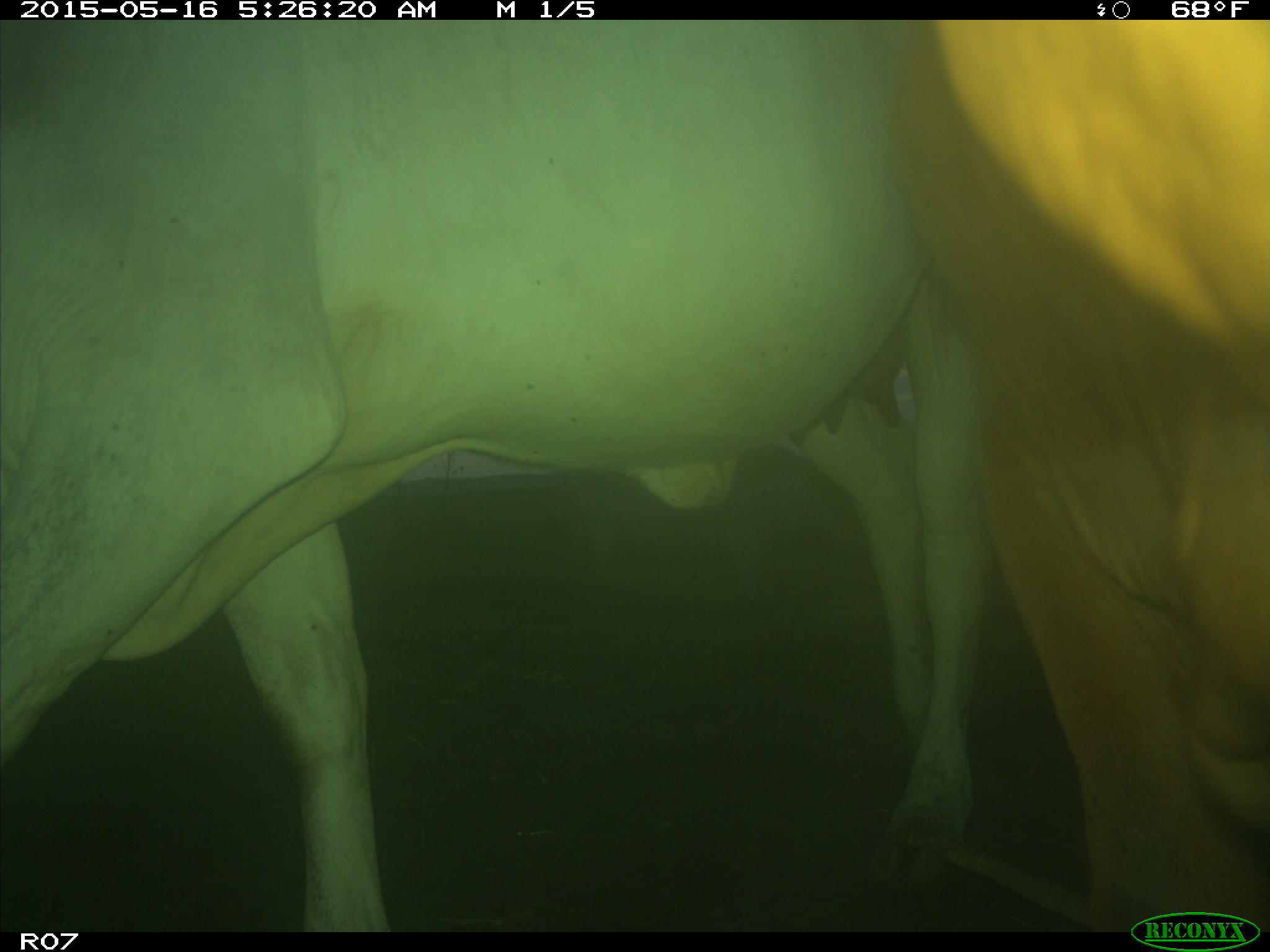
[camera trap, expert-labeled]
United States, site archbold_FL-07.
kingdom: Animalia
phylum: Chordata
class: Mammalia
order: Artiodactyla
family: Bovidae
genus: Bos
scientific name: Bos taurus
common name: domestic cow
Bos taurus (domestic cow).